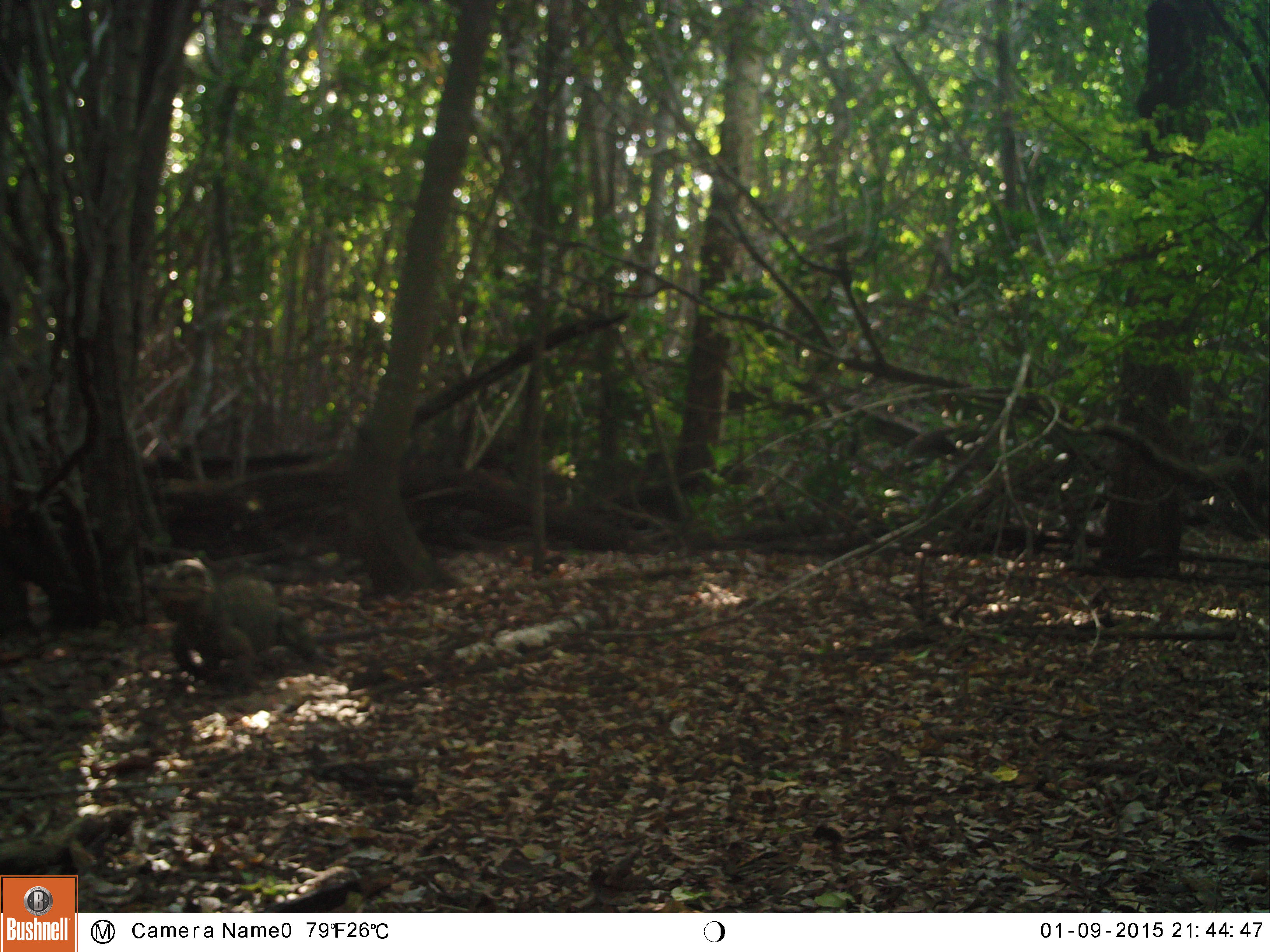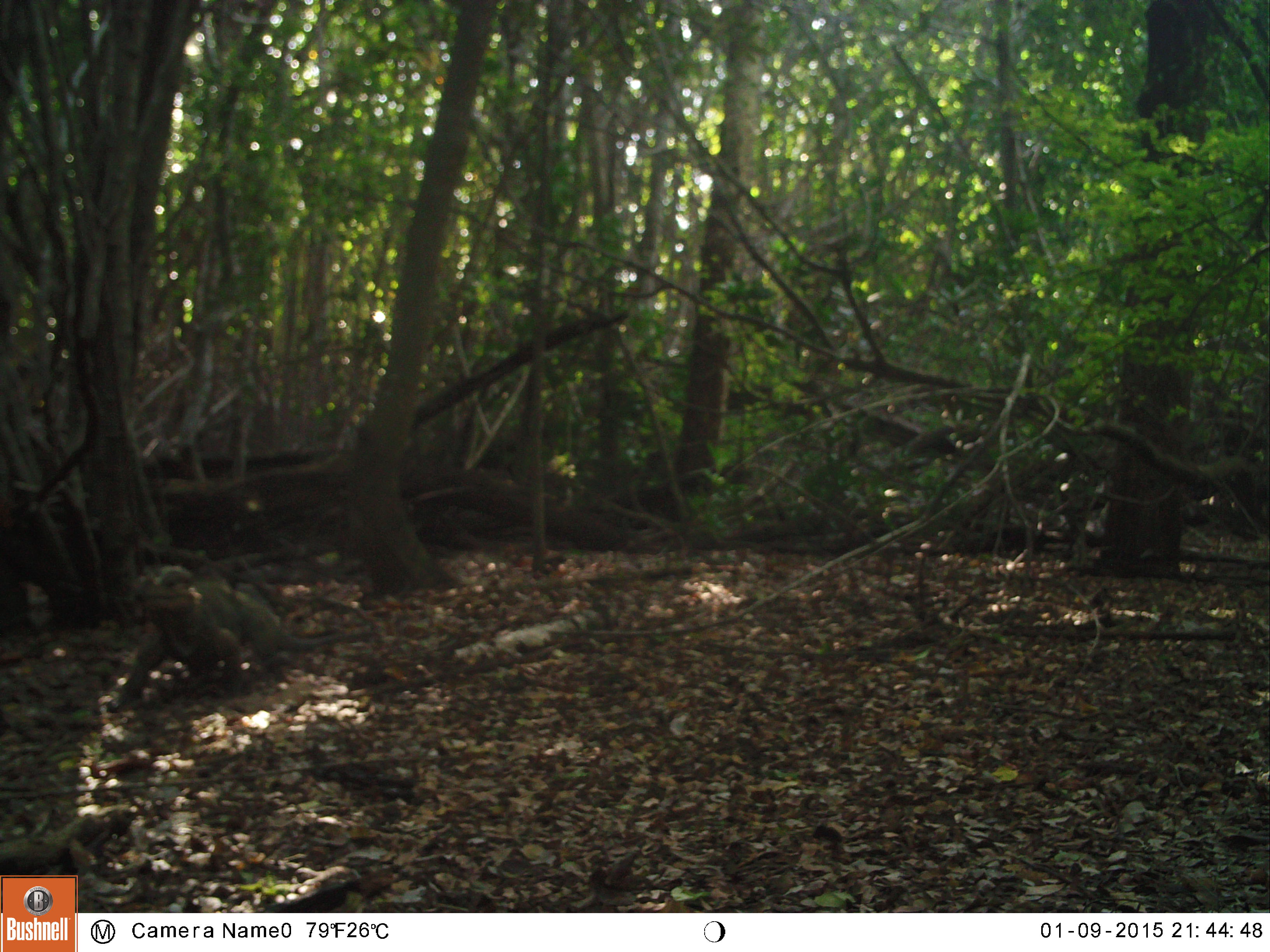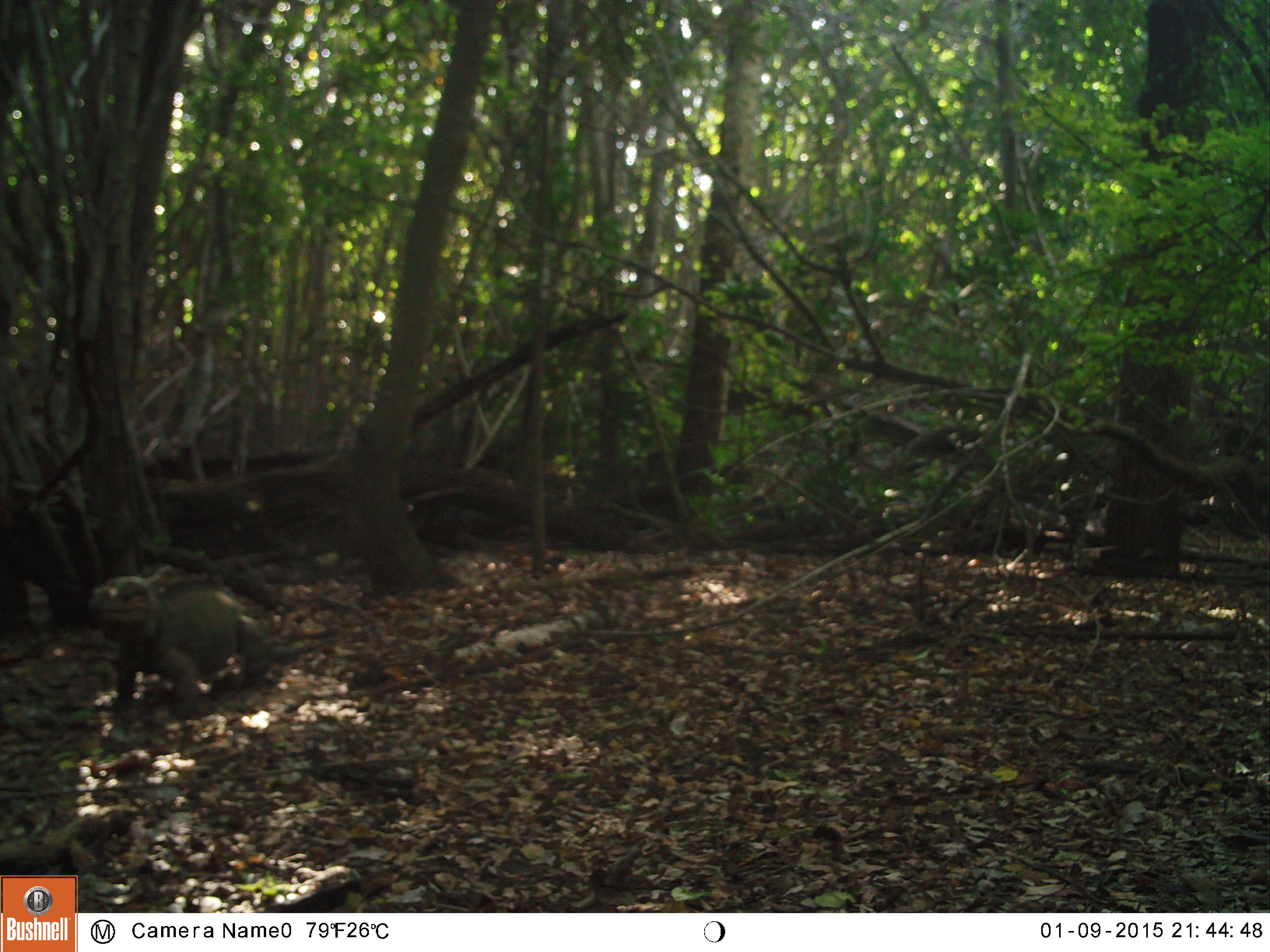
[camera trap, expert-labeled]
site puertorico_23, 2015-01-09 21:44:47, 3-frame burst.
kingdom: Animalia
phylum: Chordata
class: Reptilia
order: Squamata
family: Iguanidae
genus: Iguana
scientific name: Iguana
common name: typical iguanas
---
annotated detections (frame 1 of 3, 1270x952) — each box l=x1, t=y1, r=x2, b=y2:
iguana: l=145, t=555, r=324, b=684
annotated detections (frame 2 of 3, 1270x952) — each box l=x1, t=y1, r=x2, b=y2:
iguana: l=115, t=579, r=370, b=702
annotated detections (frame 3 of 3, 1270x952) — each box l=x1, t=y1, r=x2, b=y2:
iguana: l=86, t=572, r=298, b=718